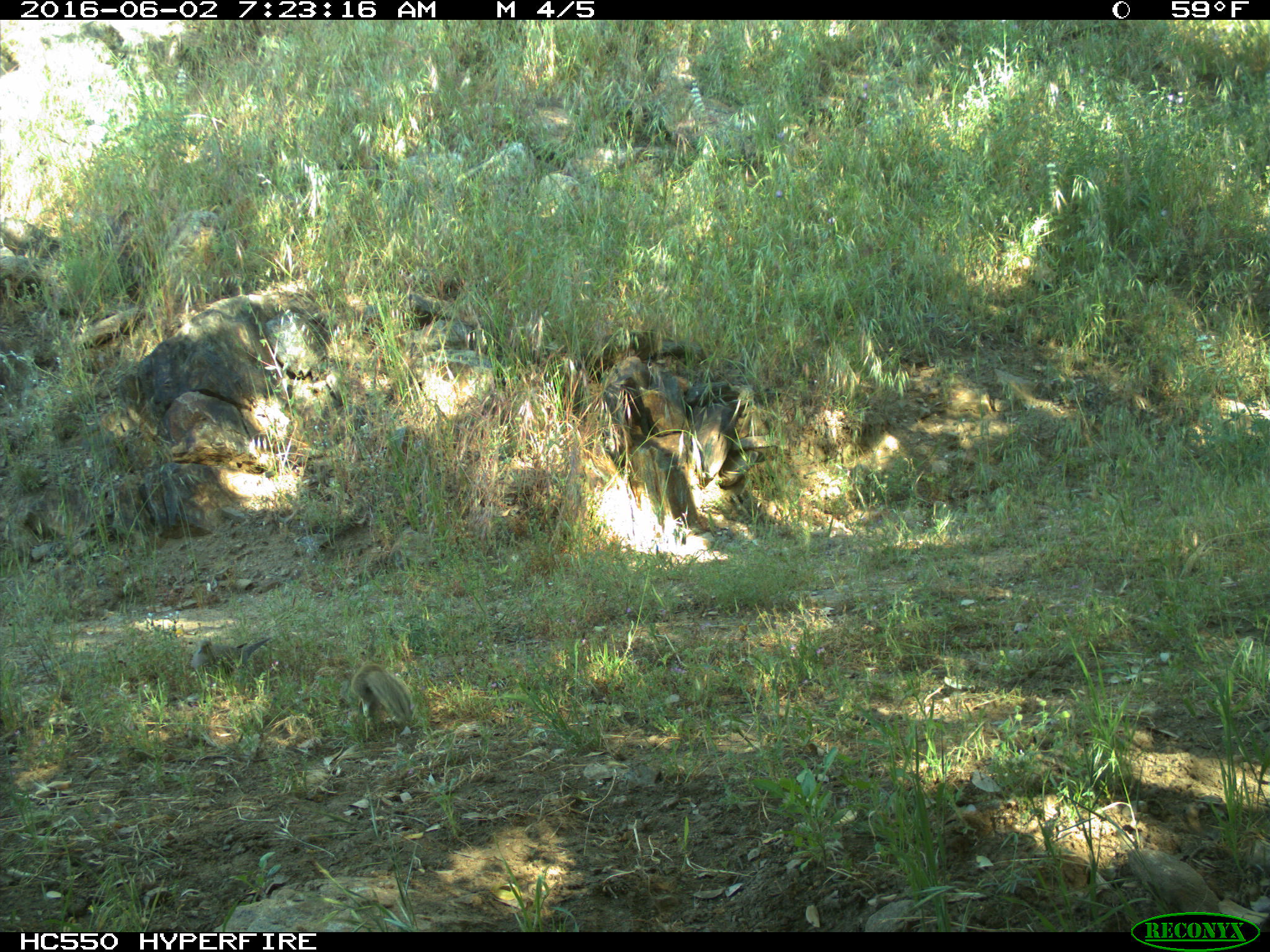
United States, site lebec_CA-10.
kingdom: Animalia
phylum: Chordata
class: Aves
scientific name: Aves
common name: birds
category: unidentified bird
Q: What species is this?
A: Unidentified bird (birds) (Aves).